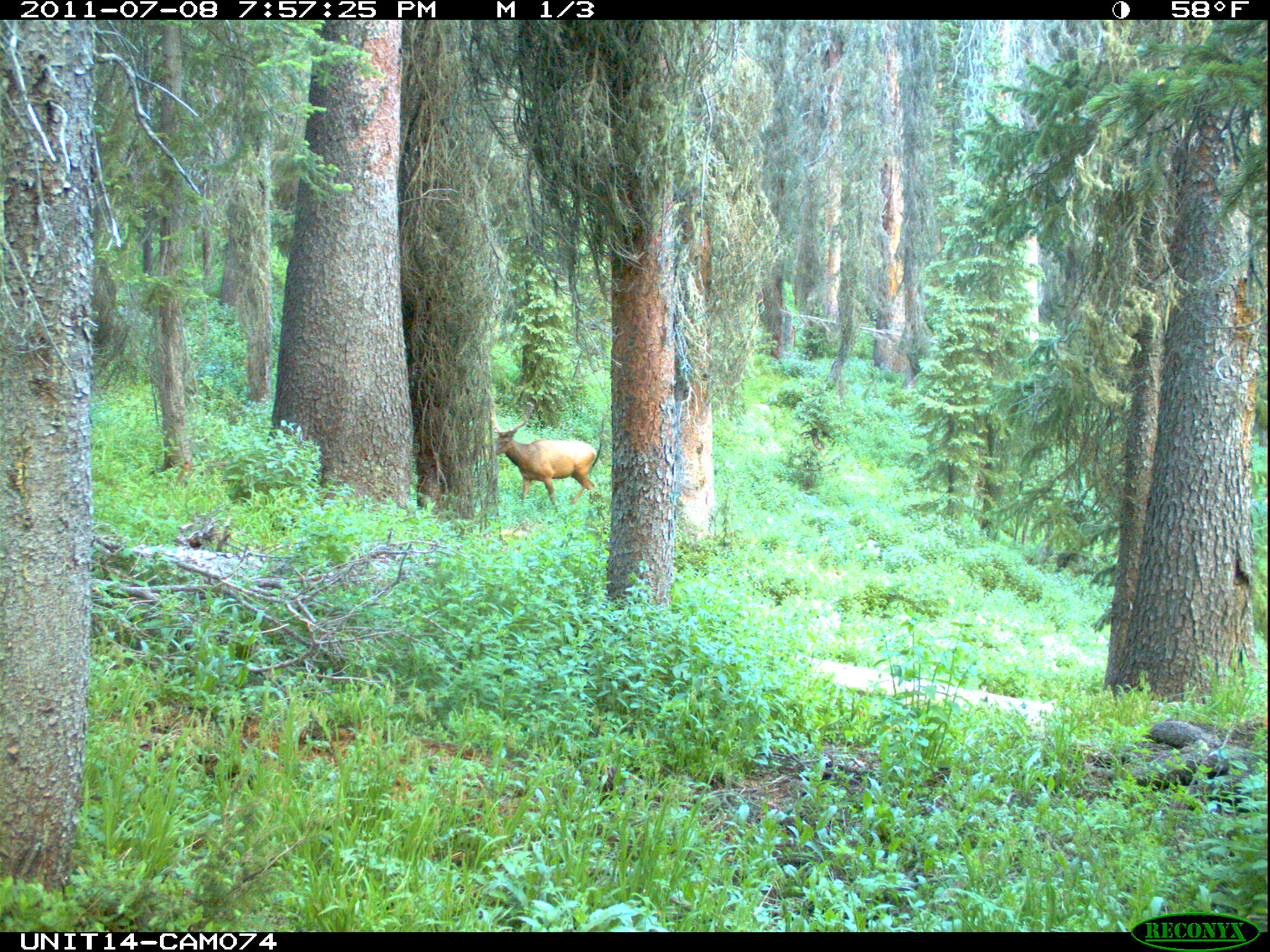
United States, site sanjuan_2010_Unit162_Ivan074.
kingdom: Animalia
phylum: Chordata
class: Mammalia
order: Artiodactyla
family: Cervidae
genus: Cervus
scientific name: Cervus elaphus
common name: red deer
Cervus elaphus (red deer).